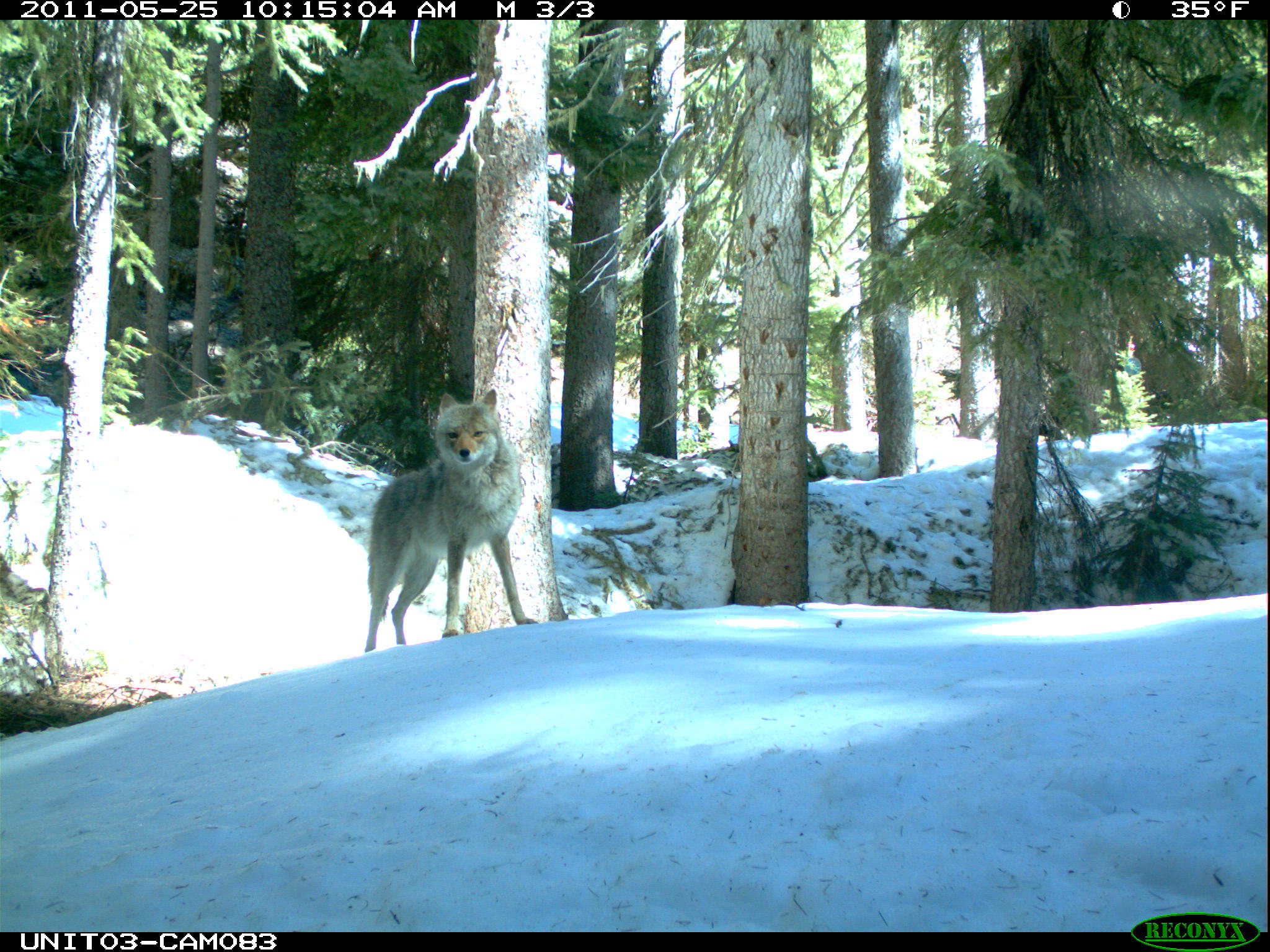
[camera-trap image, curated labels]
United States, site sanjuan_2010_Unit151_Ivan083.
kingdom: Animalia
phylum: Chordata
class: Mammalia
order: Carnivora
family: Canidae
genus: Canis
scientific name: Canis latrans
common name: coyote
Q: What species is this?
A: Canis latrans (coyote).